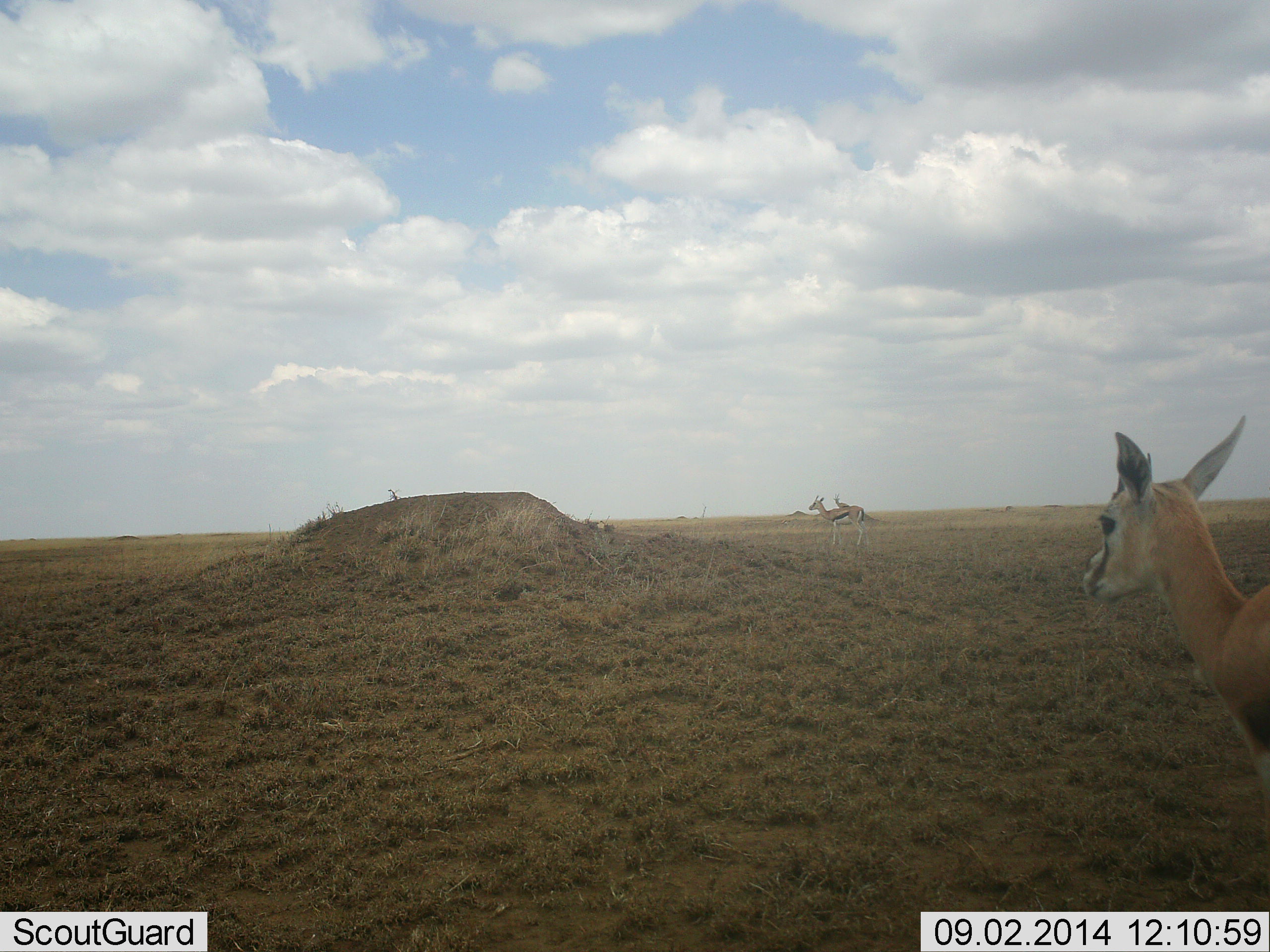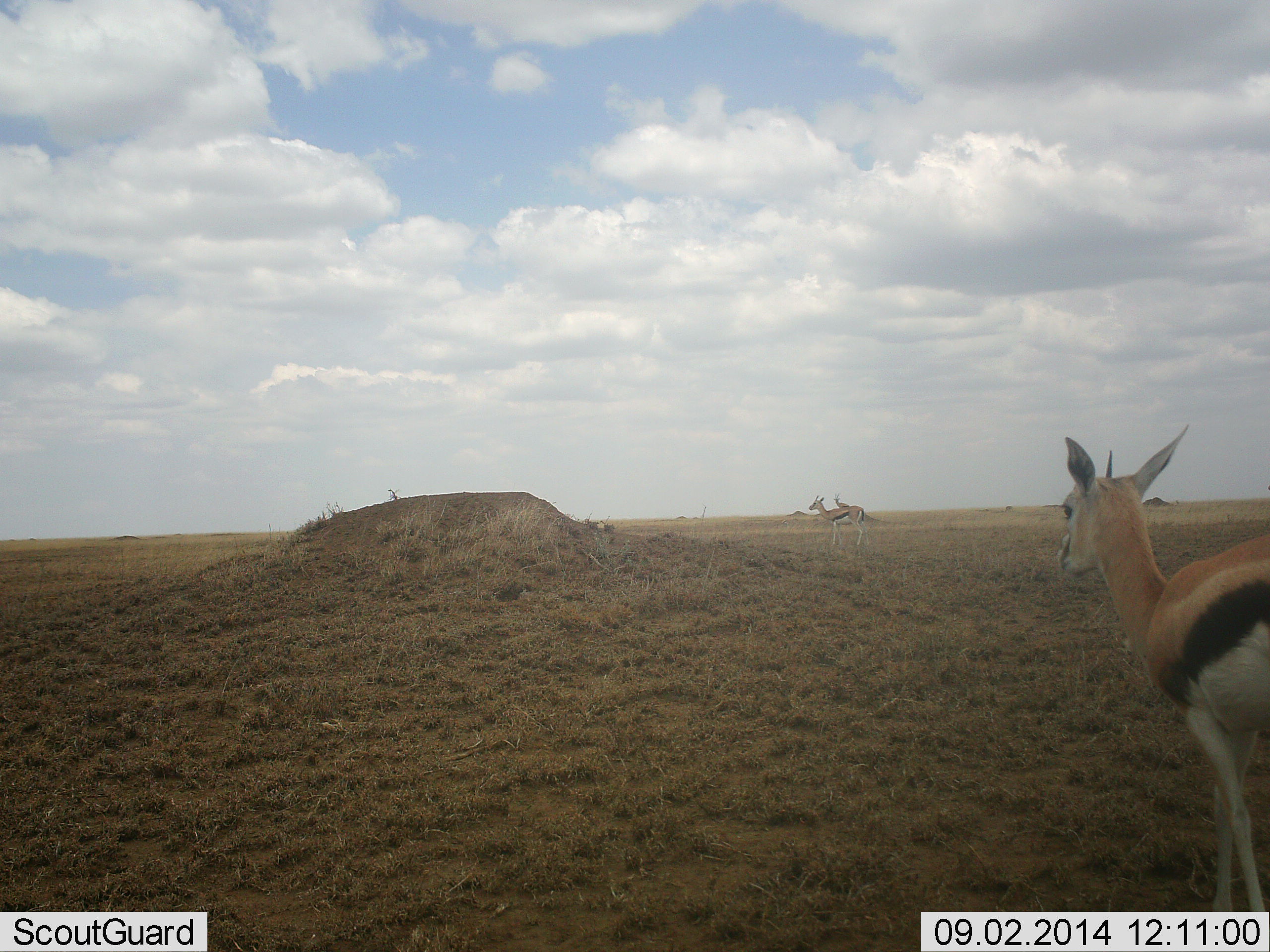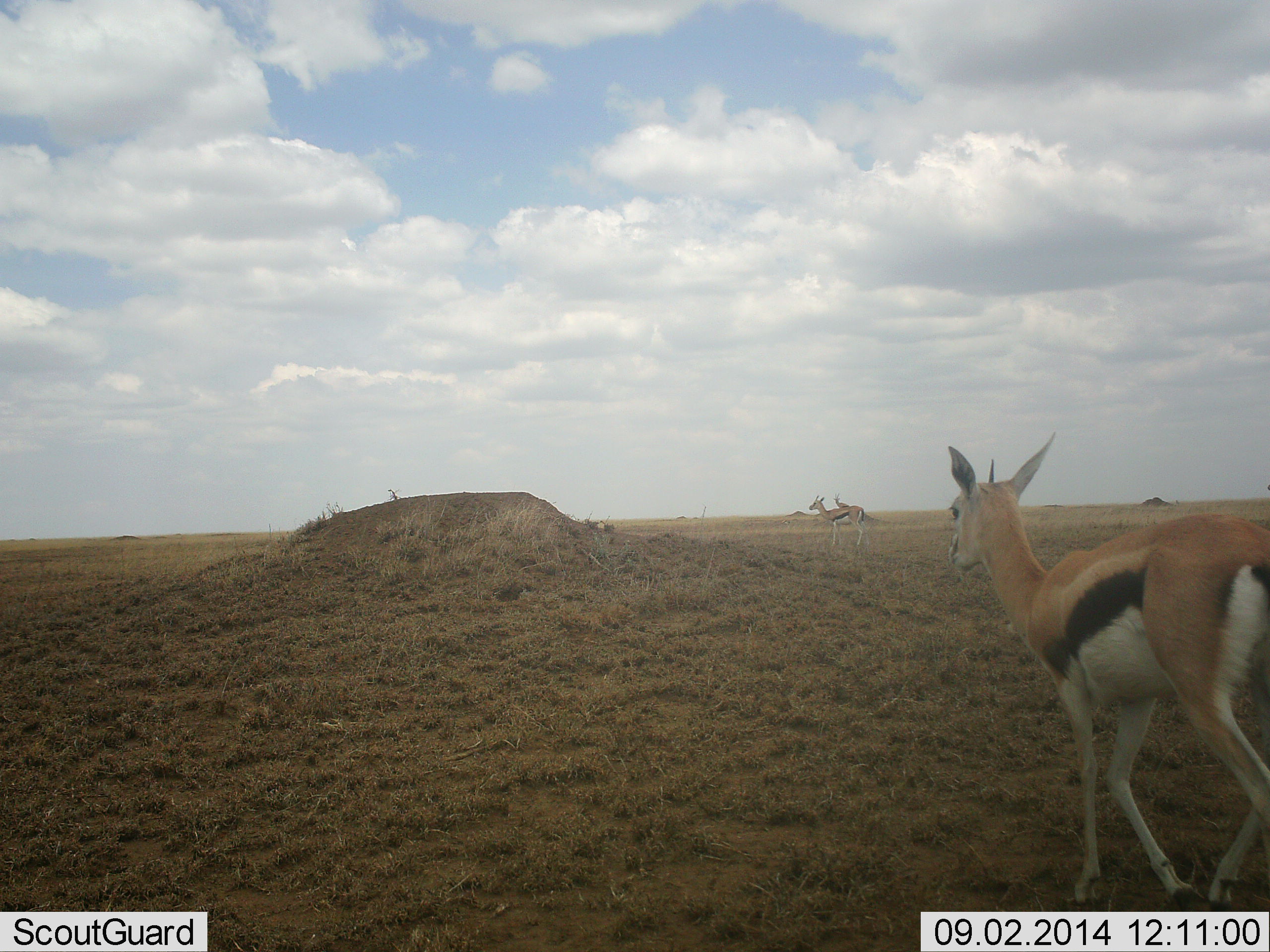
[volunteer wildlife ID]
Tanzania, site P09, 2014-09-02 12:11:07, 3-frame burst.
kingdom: Animalia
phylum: Chordata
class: Mammalia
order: Artiodactyla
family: Bovidae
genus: Eudorcas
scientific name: Eudorcas thomsonii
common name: thomson's gazelle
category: gazellethomsons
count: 3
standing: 70%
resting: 0%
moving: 80%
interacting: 0%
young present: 0%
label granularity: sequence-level